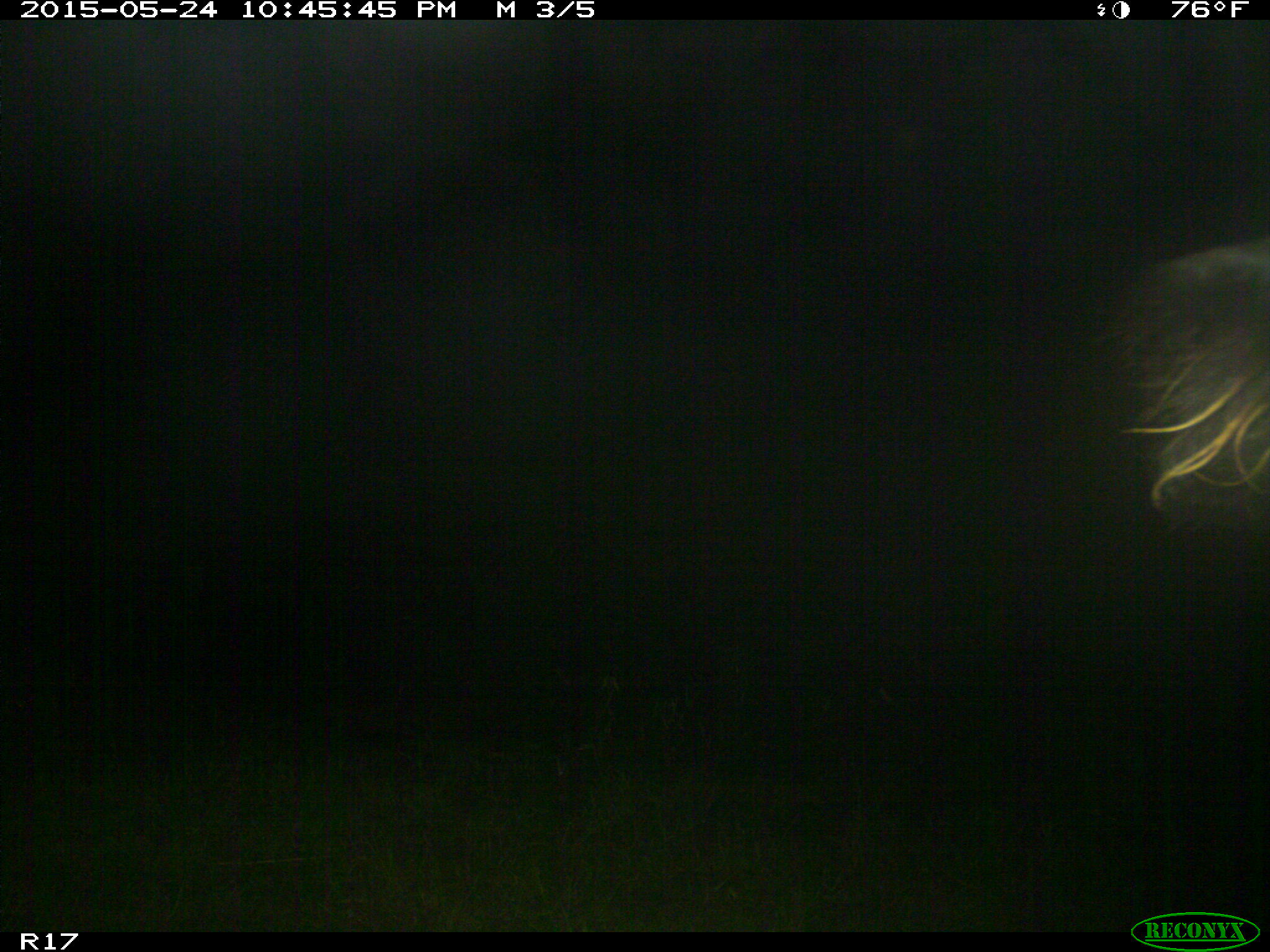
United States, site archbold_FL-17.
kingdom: Animalia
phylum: Chordata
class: Mammalia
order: Artiodactyla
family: Bovidae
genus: Bos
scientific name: Bos taurus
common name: domestic cow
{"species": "Bos taurus (domestic cow)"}